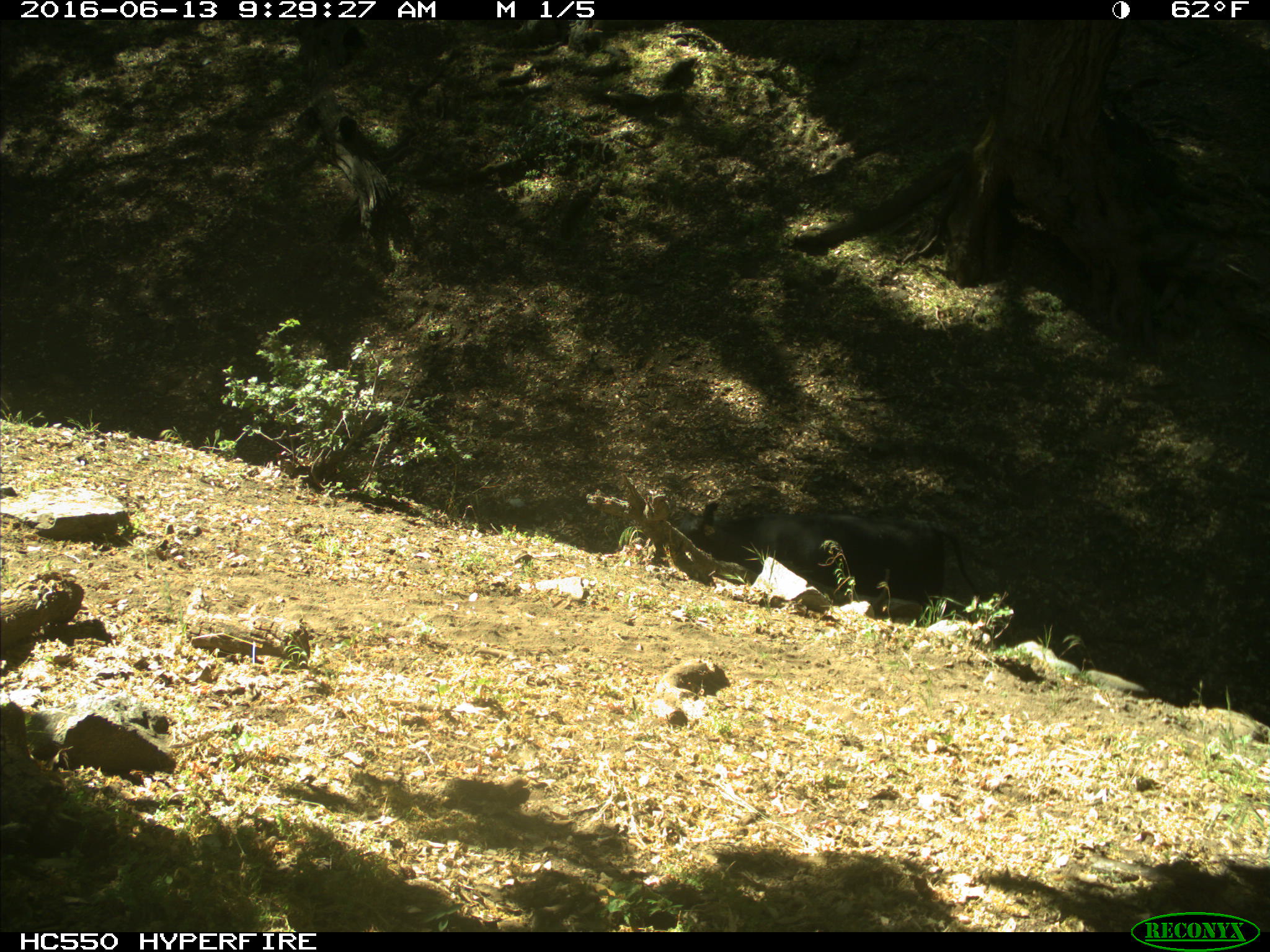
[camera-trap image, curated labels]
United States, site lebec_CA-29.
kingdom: Animalia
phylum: Chordata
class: Mammalia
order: Artiodactyla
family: Bovidae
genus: Bos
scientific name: Bos taurus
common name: domestic cow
Bos taurus (domestic cow).